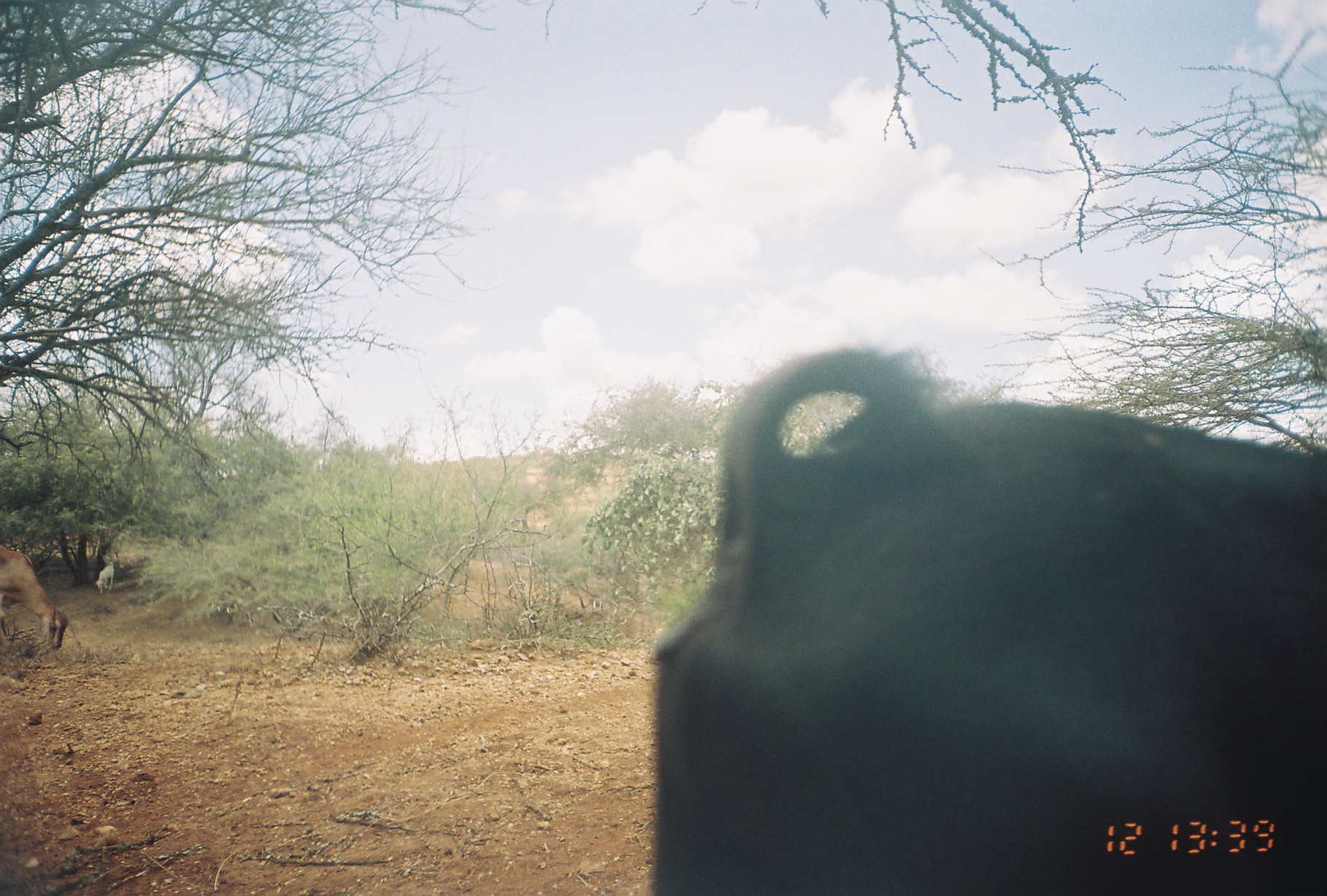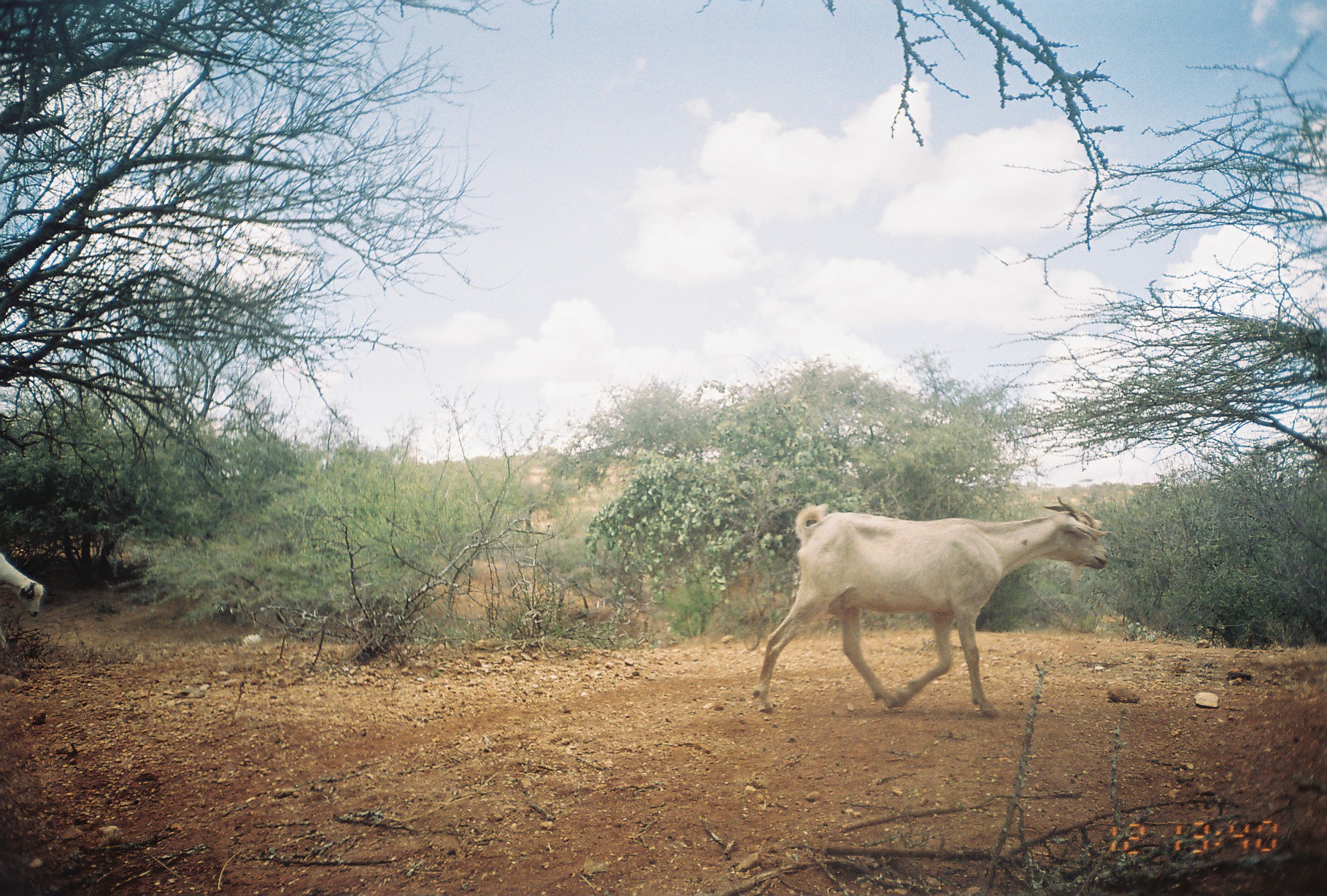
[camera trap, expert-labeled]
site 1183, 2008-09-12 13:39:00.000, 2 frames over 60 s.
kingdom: Animalia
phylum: Chordata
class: Mammalia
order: Artiodactyla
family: Bovidae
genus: Capra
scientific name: Capra aegagrus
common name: wild goat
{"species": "Capra aegagrus (wild goat)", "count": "3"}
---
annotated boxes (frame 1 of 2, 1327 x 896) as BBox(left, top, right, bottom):
capra aegagrus: BBox(644, 344, 1327, 896); BBox(0, 546, 70, 652); BBox(94, 560, 115, 595)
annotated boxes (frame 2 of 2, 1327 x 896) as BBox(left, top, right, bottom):
capra aegagrus: BBox(755, 498, 1109, 718); BBox(1, 553, 43, 619)